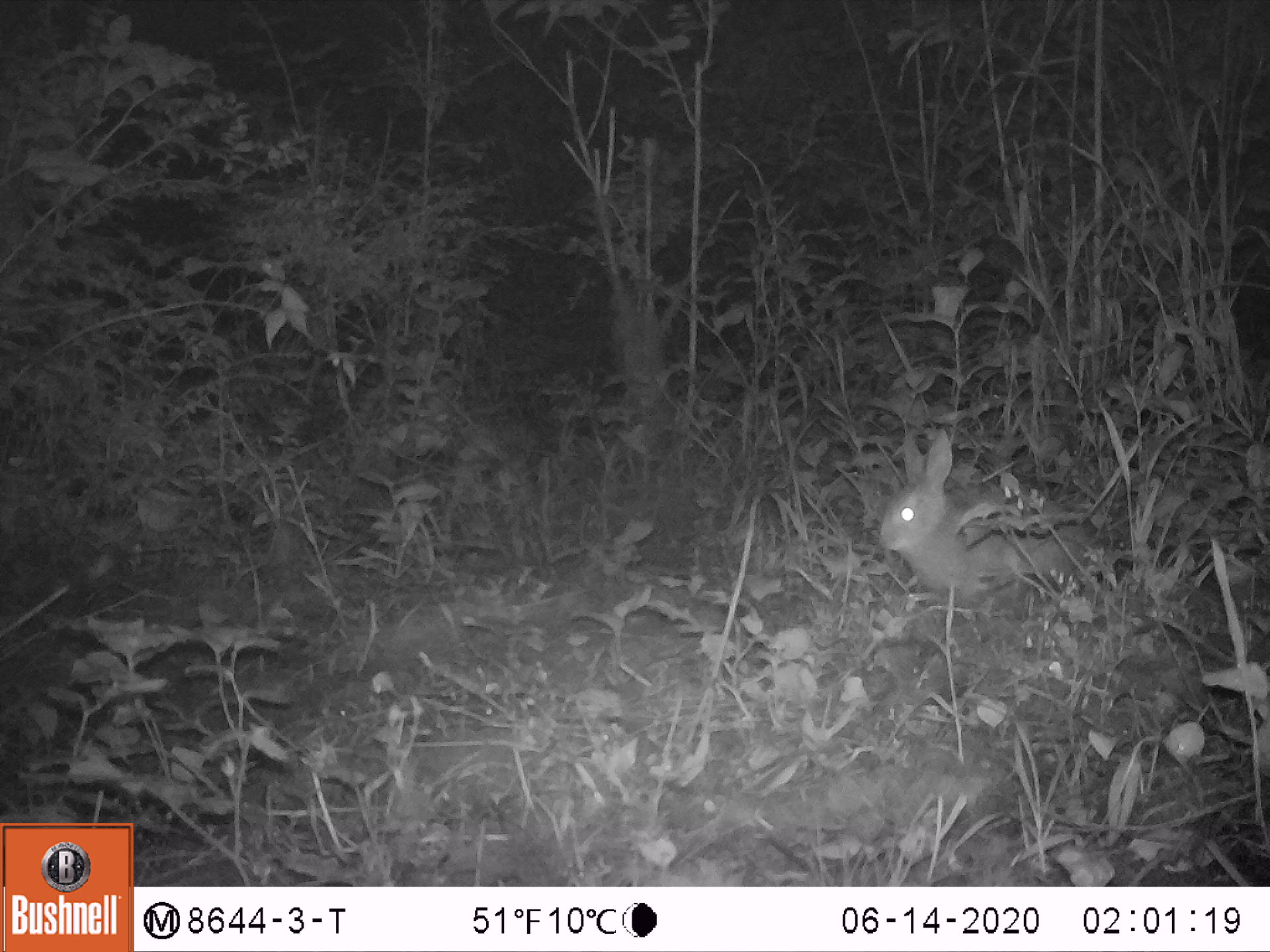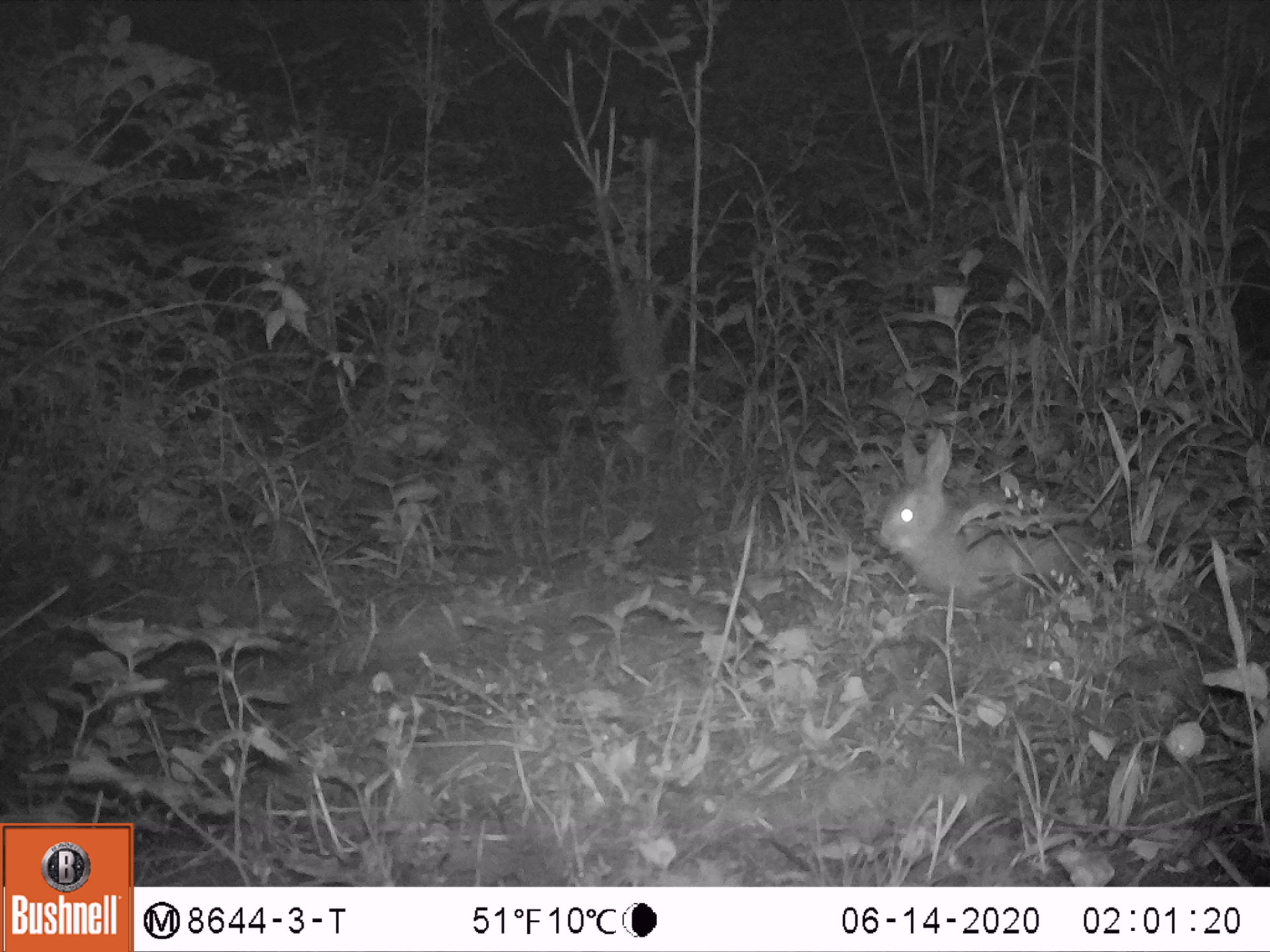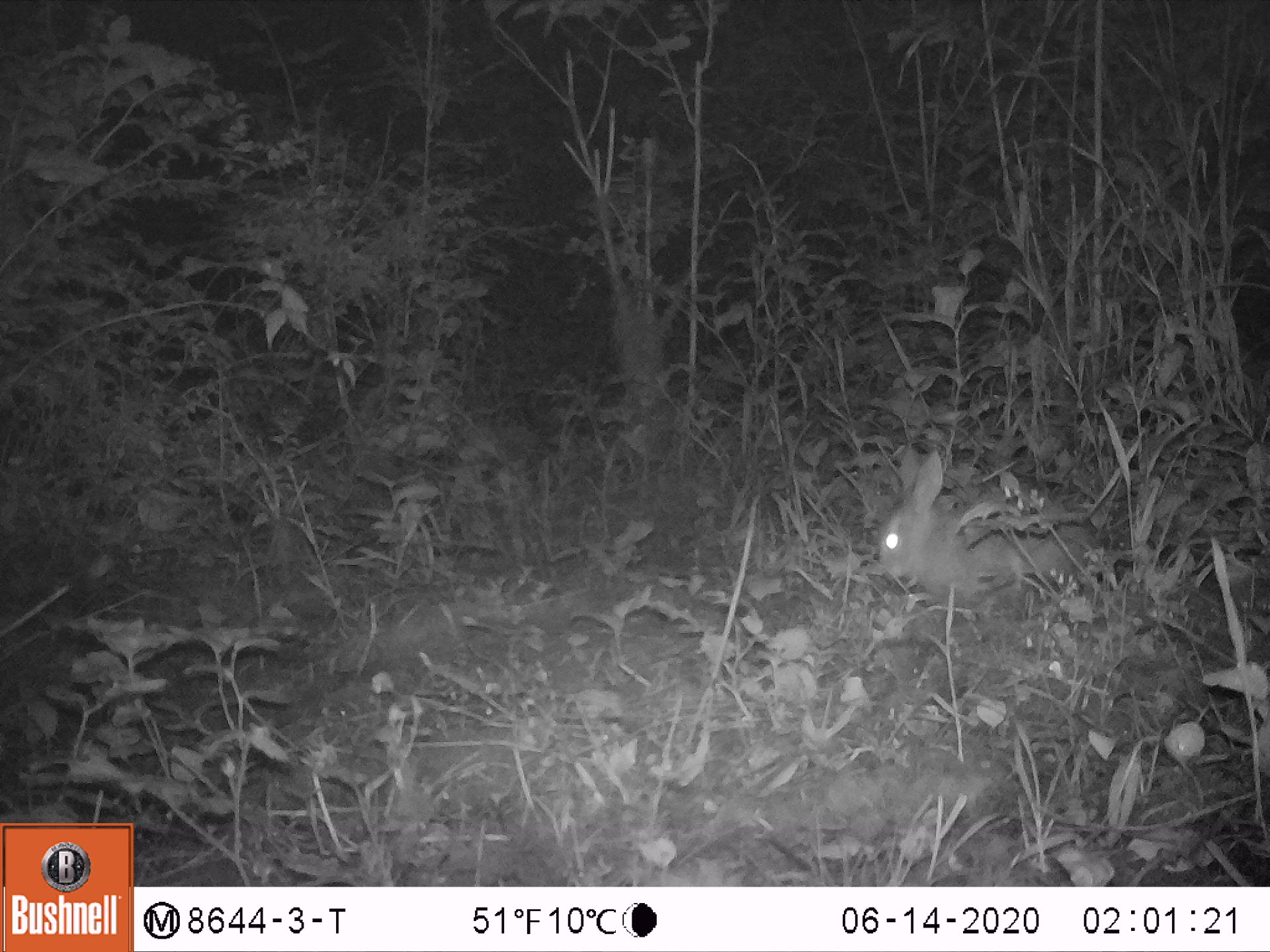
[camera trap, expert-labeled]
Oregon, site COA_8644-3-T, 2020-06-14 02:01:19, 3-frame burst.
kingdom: Animalia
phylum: Chordata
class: Mammalia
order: Lagomorpha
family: Leporidae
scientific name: Leporidae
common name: hares and rabbits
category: leporidae family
Leporidae family (hares and rabbits) (Leporidae).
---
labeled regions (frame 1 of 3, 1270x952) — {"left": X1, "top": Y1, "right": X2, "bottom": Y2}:
leporidae family: {"left": 866, "top": 420, "right": 1098, "bottom": 612}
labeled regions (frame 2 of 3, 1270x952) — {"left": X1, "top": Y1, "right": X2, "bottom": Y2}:
leporidae family: {"left": 875, "top": 427, "right": 1106, "bottom": 624}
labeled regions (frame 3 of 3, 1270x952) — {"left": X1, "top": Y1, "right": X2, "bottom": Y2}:
leporidae family: {"left": 862, "top": 435, "right": 1102, "bottom": 614}